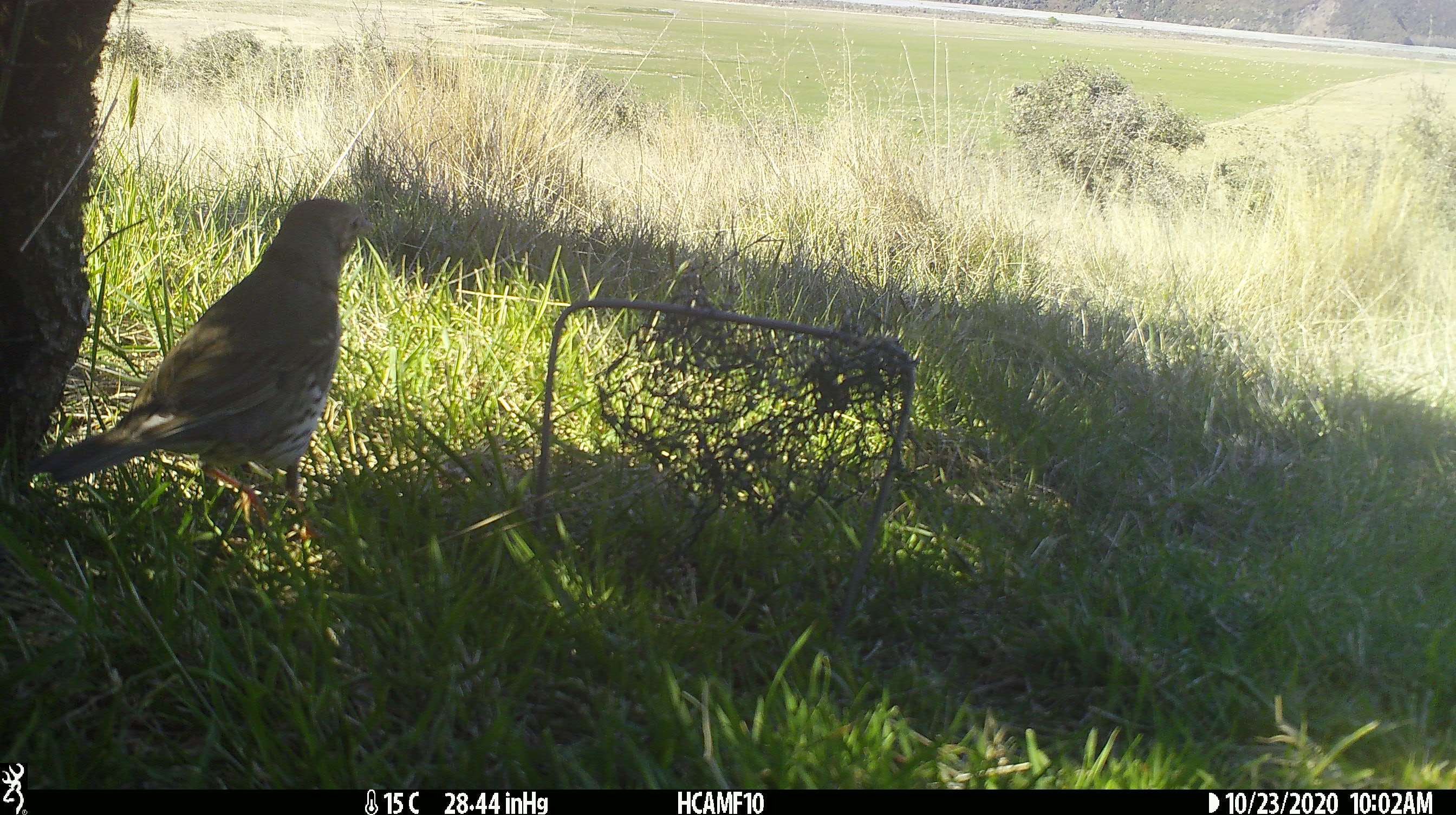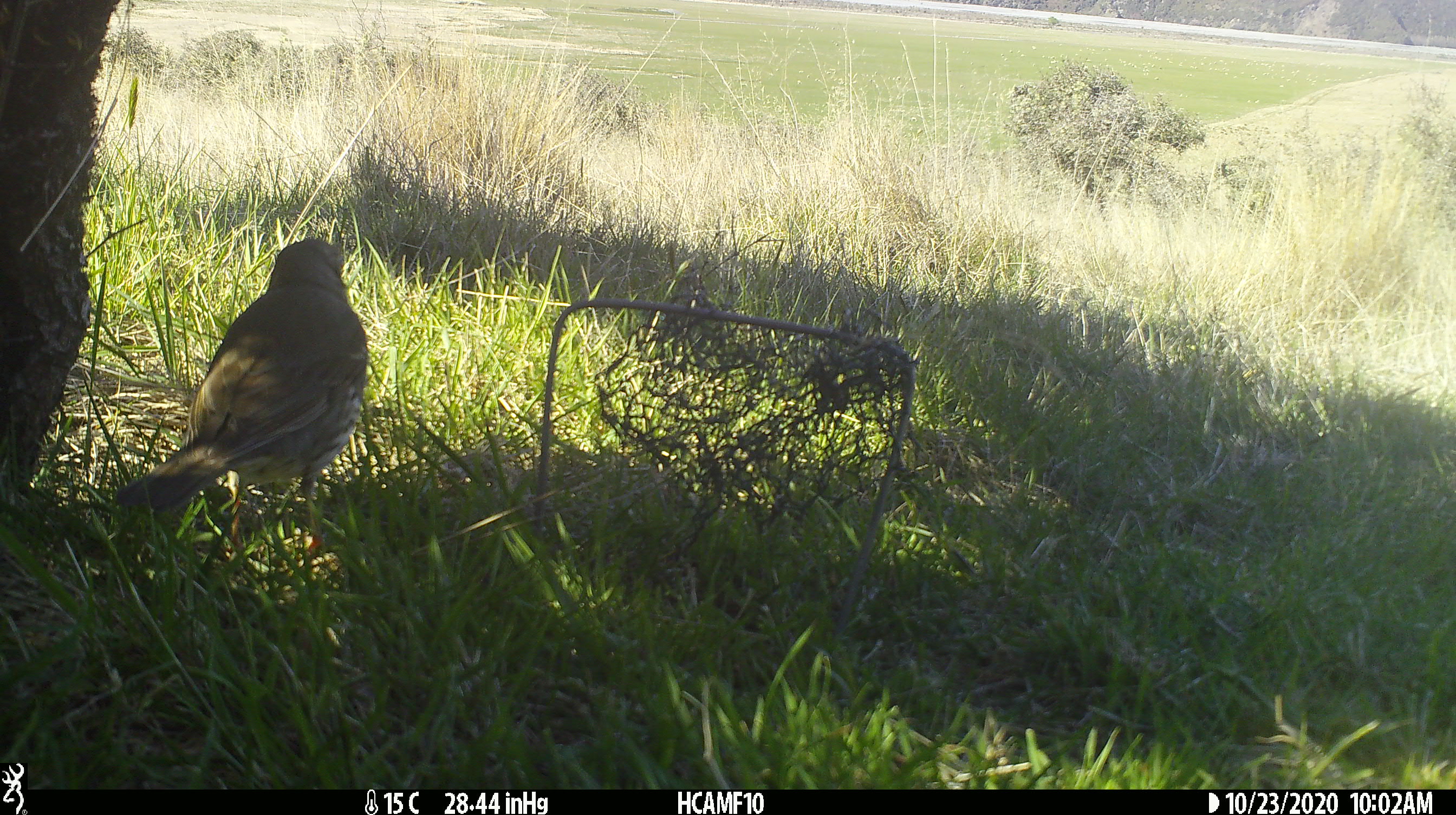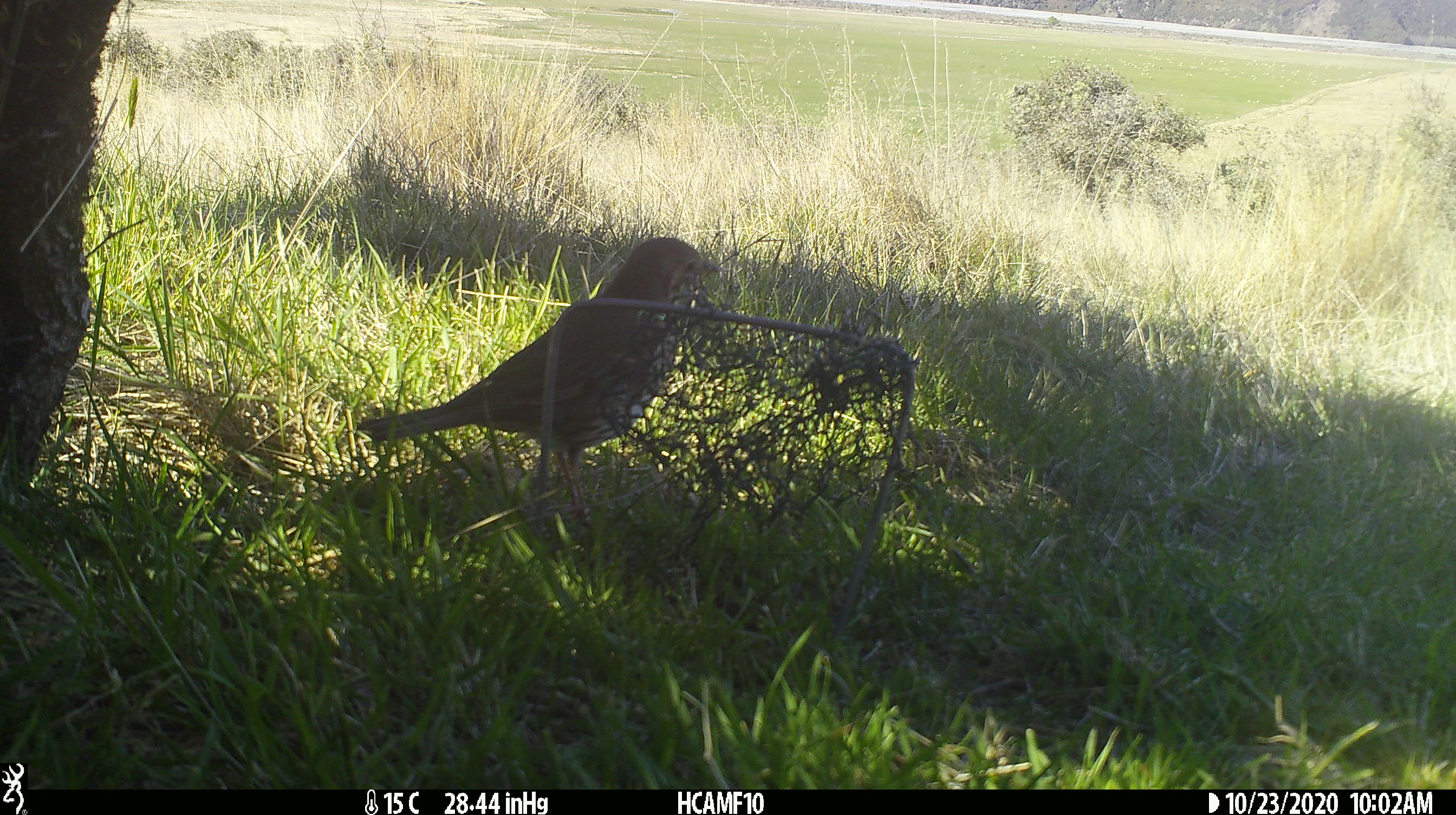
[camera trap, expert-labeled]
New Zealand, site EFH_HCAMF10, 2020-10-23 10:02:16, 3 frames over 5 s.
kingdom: Animalia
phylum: Chordata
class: Aves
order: Passeriformes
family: Turdidae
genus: Turdus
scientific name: Turdus philomelos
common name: song thrush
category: thrush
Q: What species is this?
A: Thrush (song thrush) (Turdus philomelos).